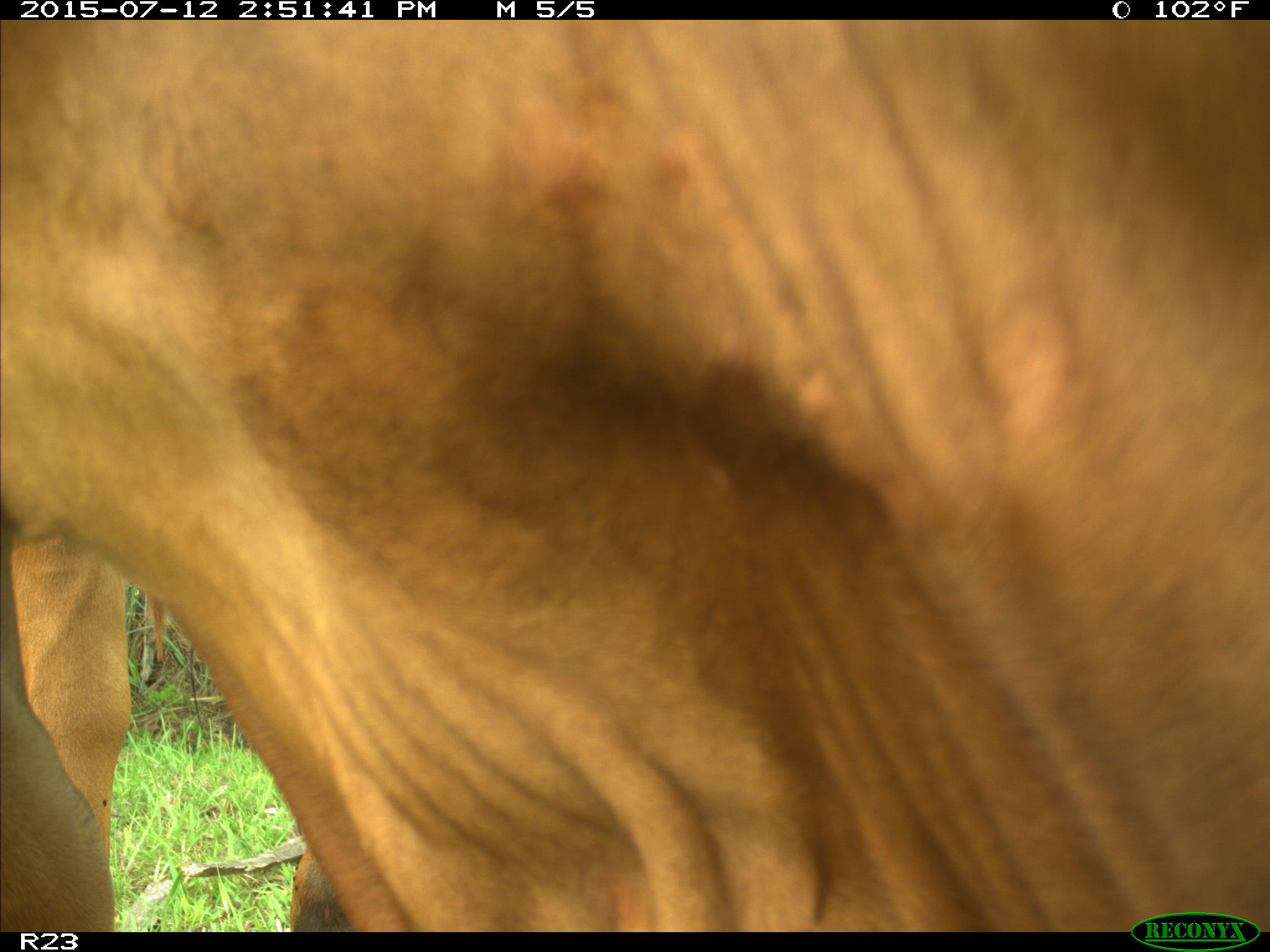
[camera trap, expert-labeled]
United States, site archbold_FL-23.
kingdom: Animalia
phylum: Chordata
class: Mammalia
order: Artiodactyla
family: Bovidae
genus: Bos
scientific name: Bos taurus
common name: domestic cow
Bos taurus (domestic cow).